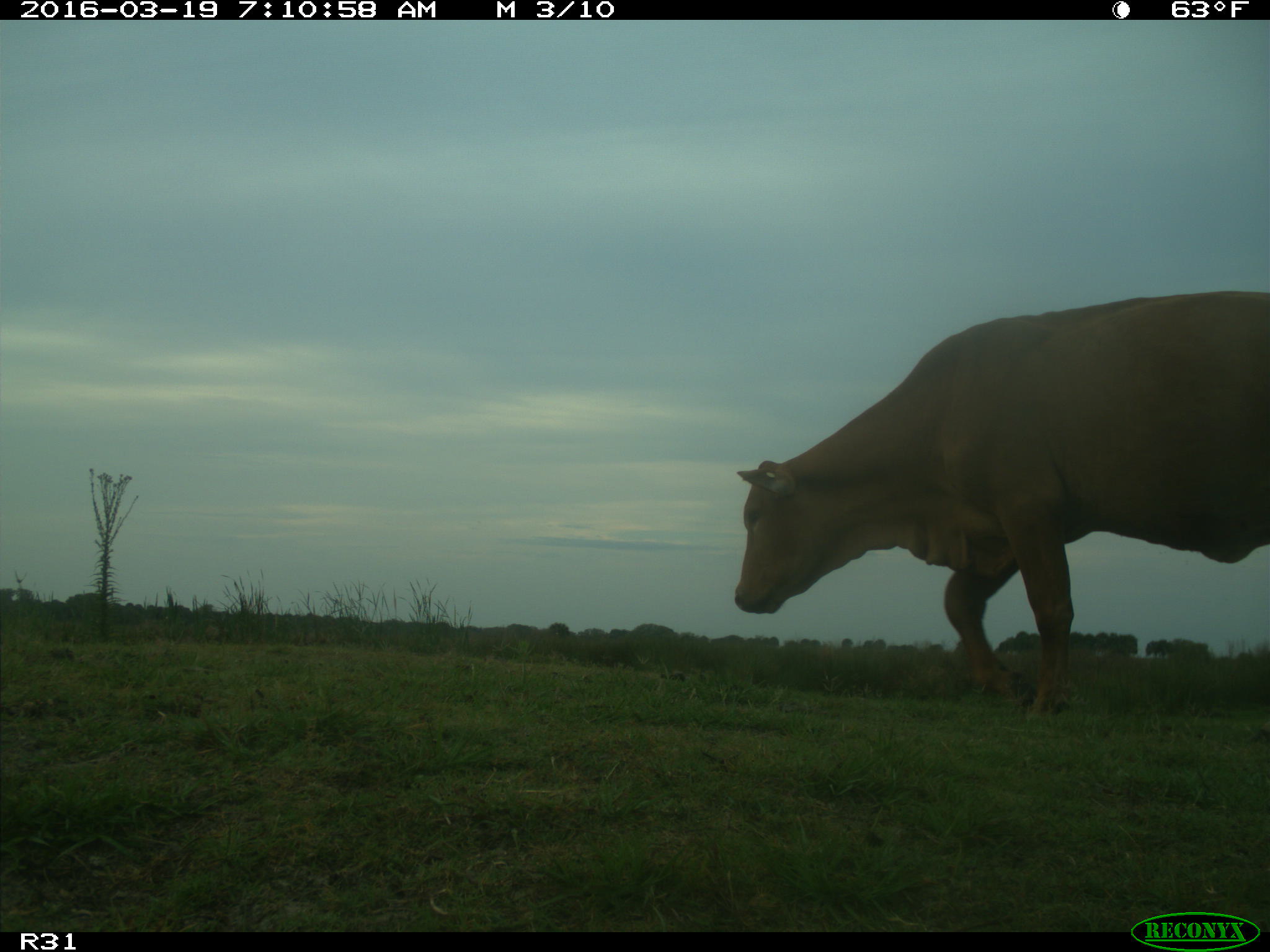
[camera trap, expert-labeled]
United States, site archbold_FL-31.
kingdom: Animalia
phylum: Chordata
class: Mammalia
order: Artiodactyla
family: Bovidae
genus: Bos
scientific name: Bos taurus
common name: domestic cow